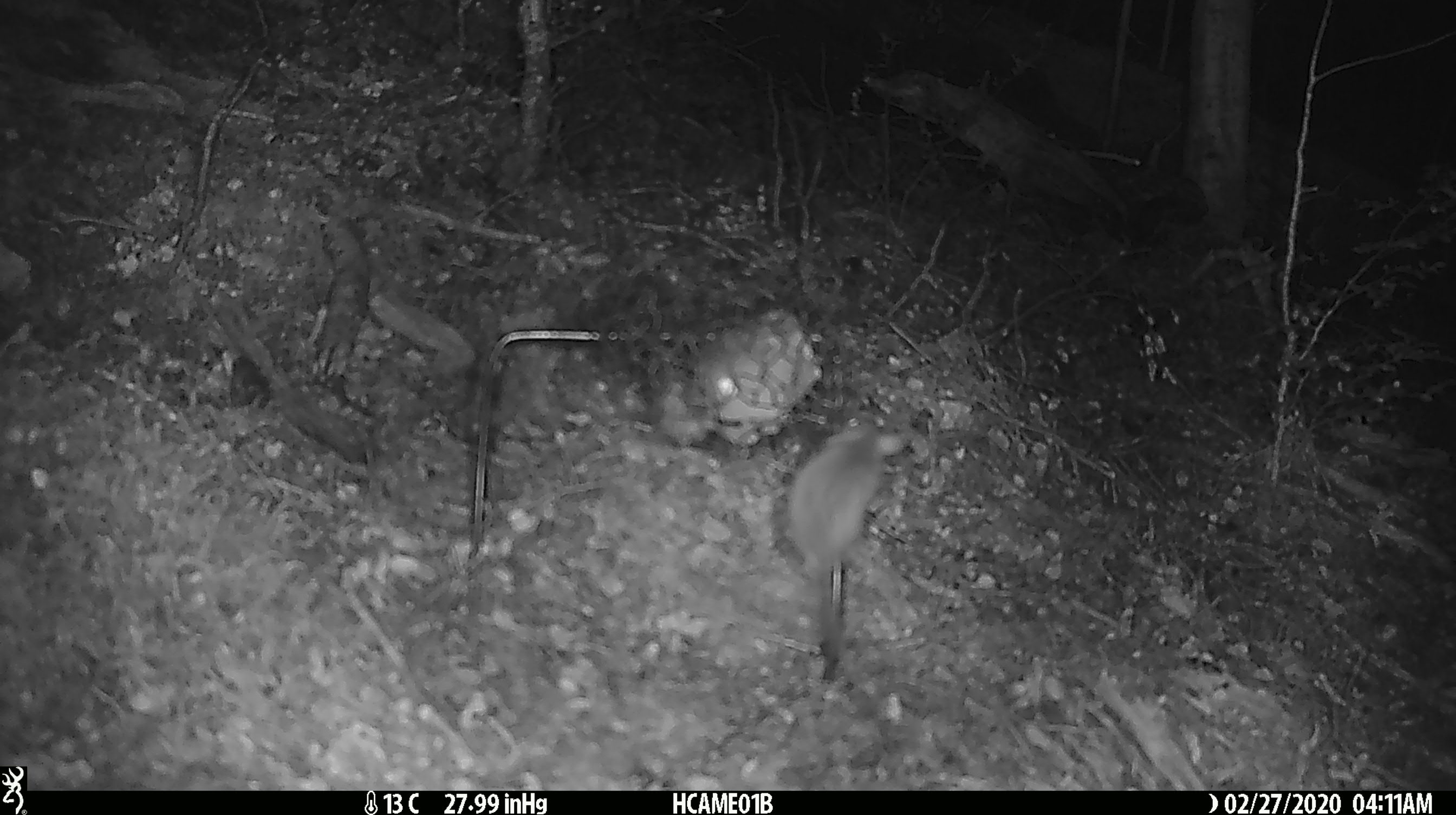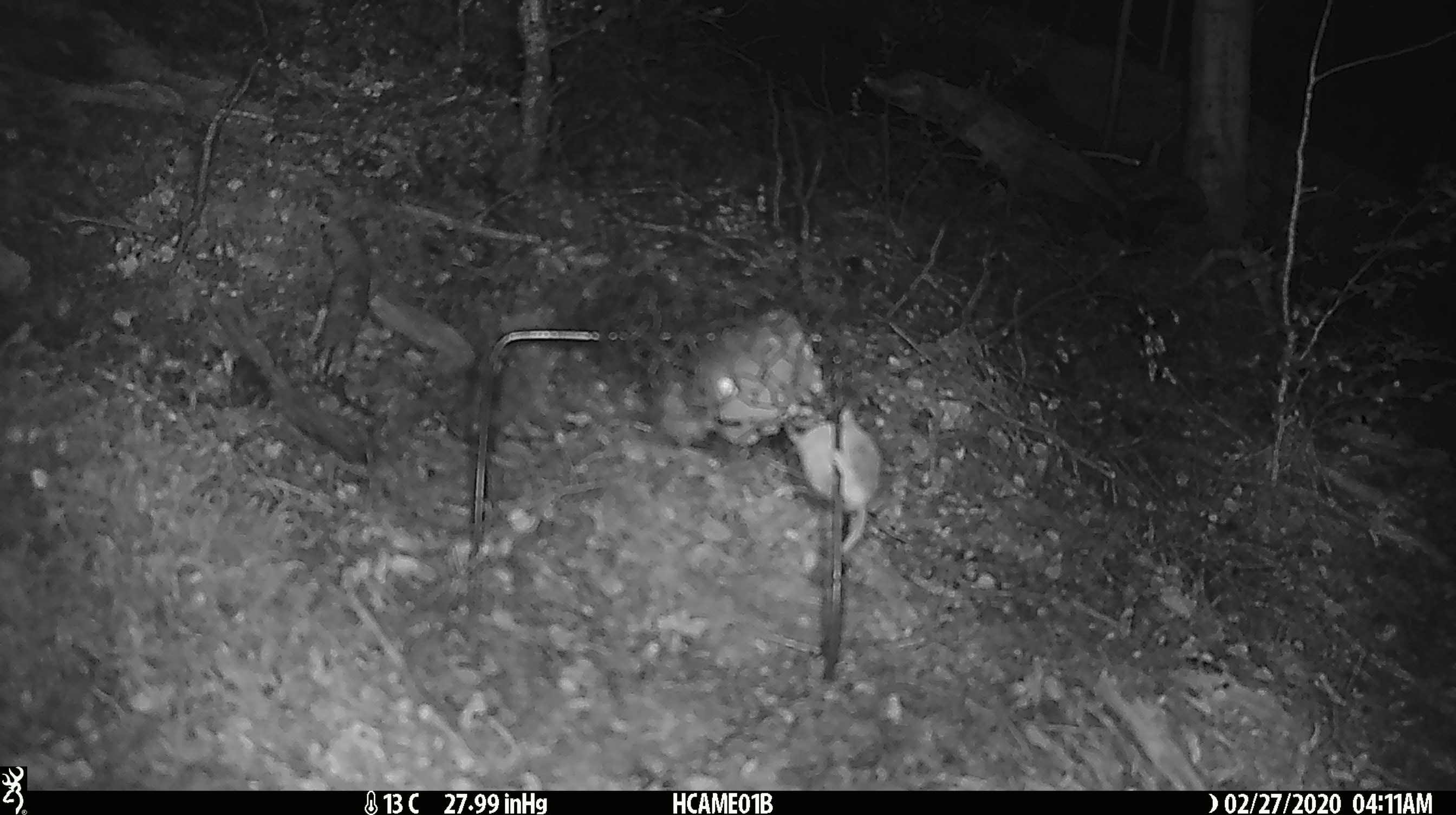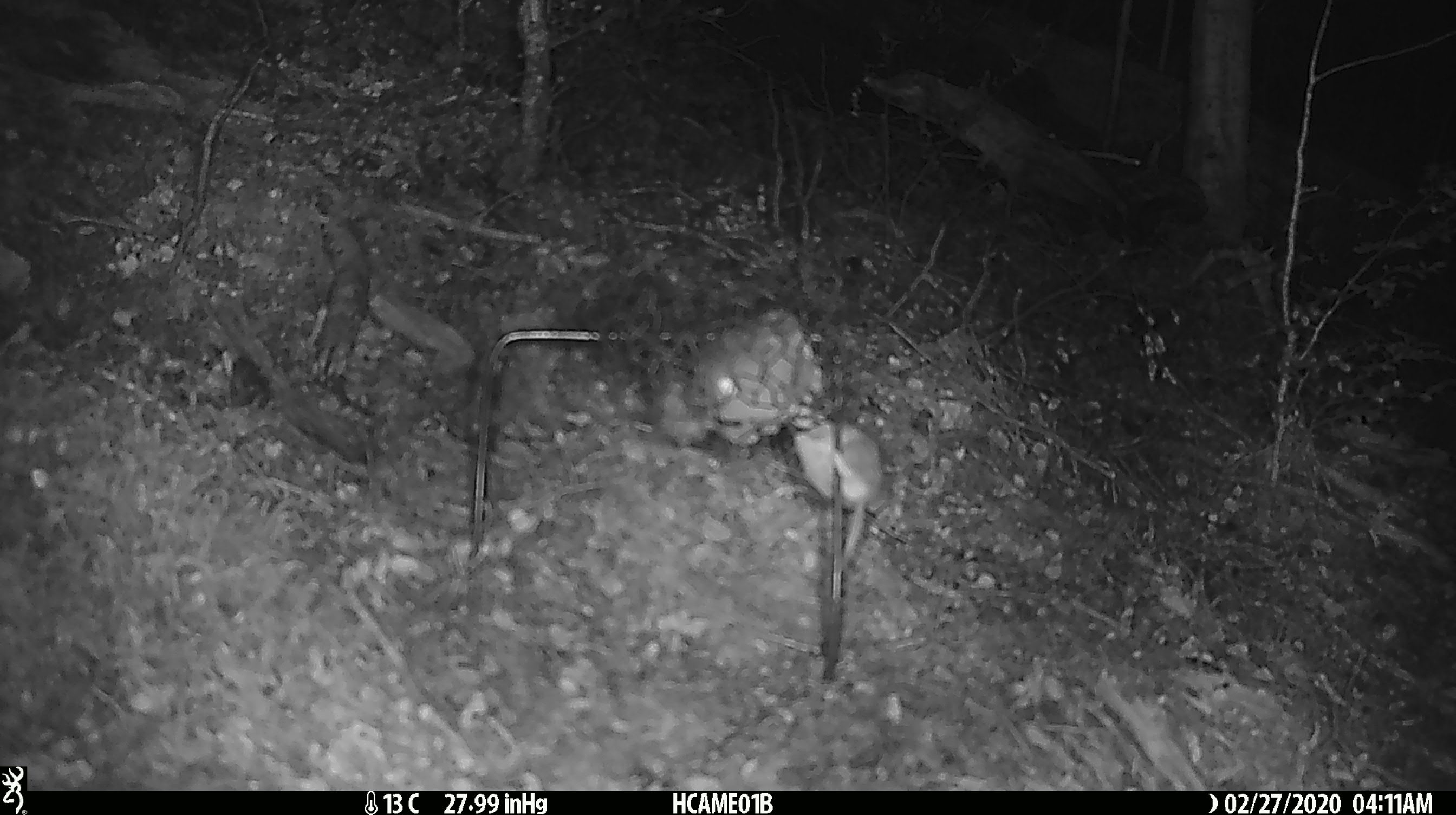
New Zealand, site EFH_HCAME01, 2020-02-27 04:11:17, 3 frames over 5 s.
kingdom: Animalia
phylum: Chordata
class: Mammalia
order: Rodentia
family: Muridae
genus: Mus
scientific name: Mus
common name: mouse